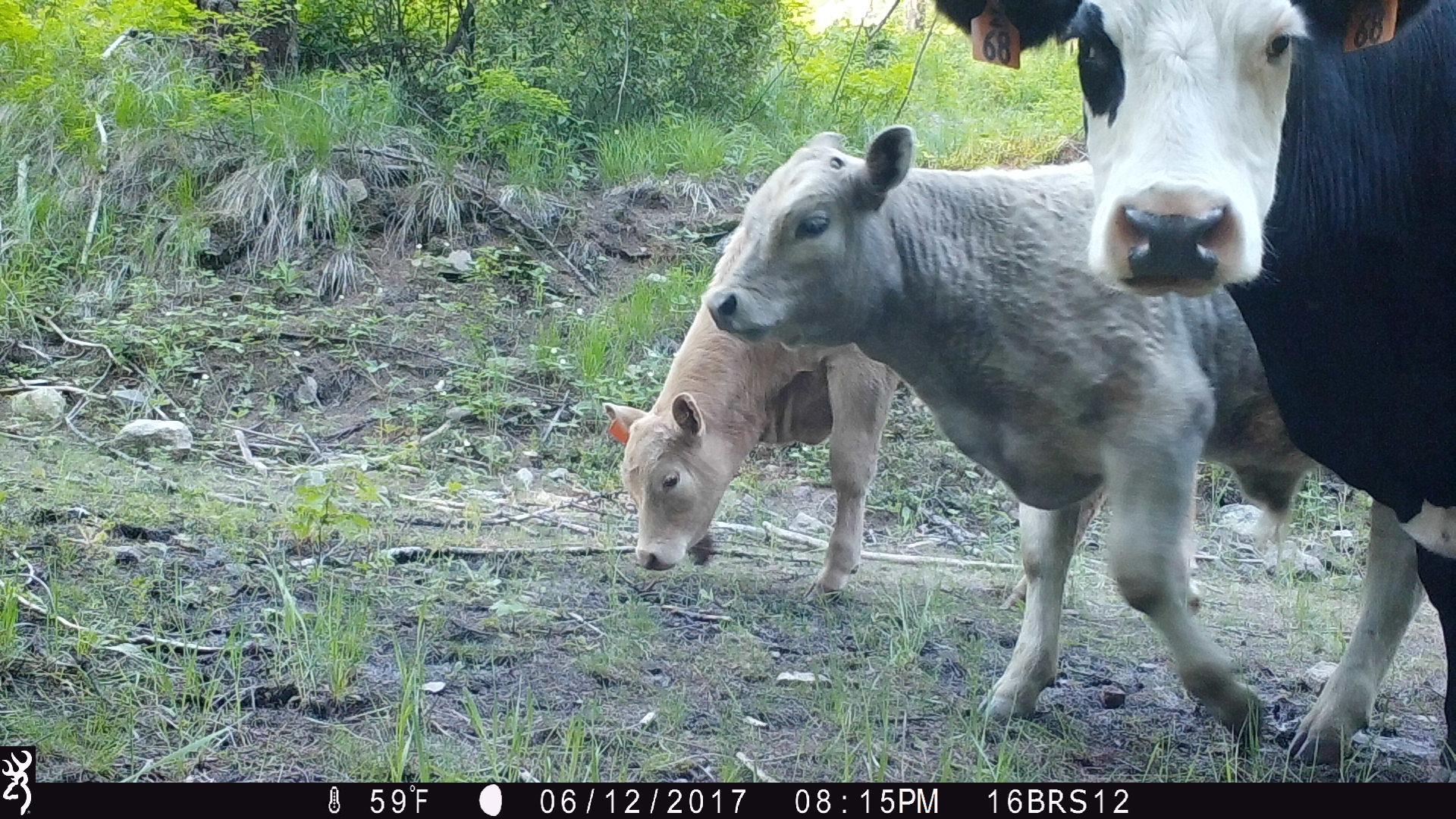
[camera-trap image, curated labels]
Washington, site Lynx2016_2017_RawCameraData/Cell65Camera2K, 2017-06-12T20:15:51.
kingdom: Animalia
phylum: Chordata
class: Mammalia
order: Artiodactyla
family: Bovidae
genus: Bos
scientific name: Bos taurus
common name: domestic cattle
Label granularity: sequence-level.